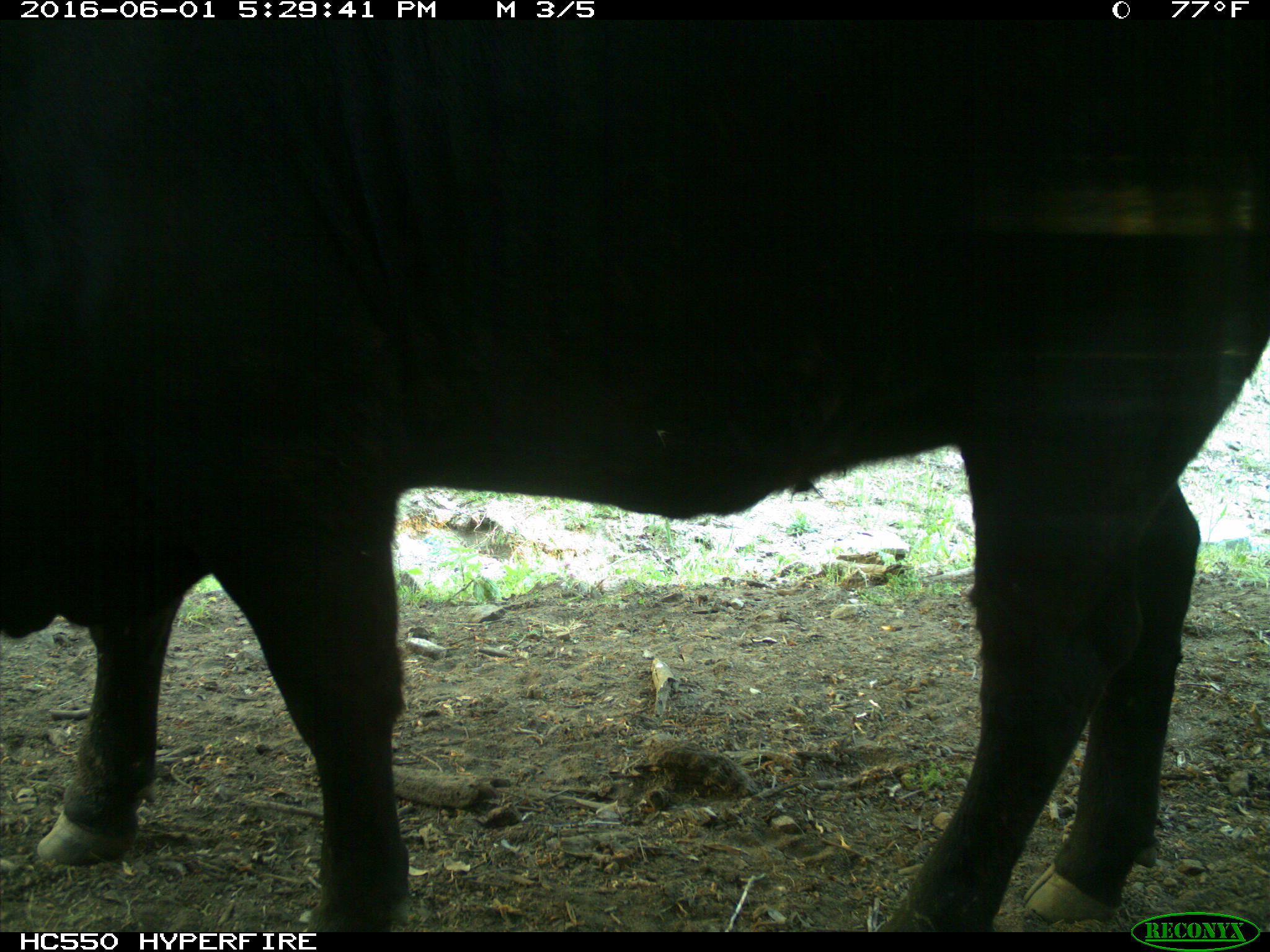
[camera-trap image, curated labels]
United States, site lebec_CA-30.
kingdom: Animalia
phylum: Chordata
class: Mammalia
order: Artiodactyla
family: Bovidae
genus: Bos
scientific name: Bos taurus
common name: domestic cow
Bos taurus (domestic cow).